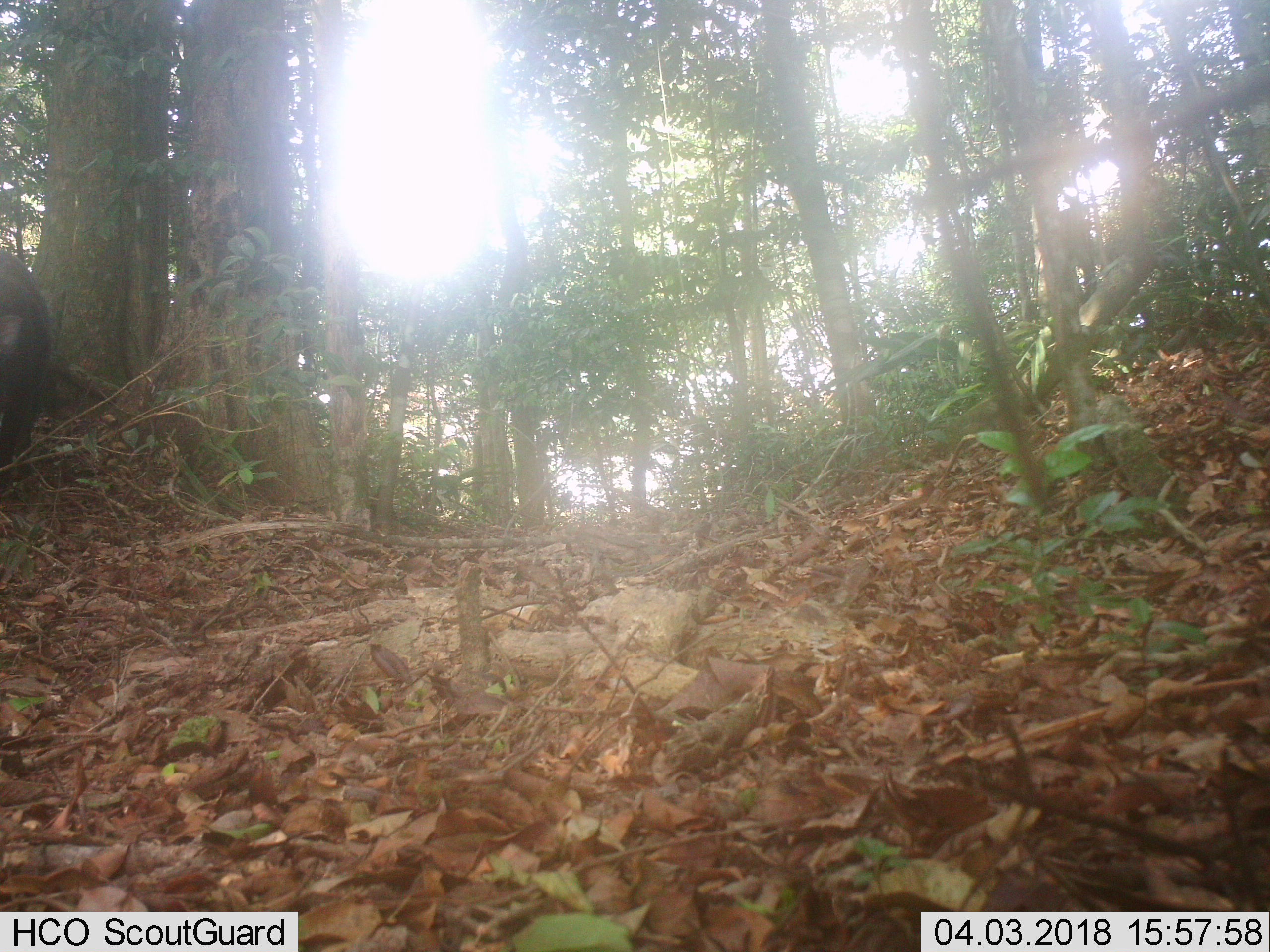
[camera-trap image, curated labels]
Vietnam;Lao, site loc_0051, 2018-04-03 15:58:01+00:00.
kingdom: Animalia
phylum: Chordata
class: Mammalia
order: Artiodactyla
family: Suidae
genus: Sus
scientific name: Sus scrofa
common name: eurasian wild pig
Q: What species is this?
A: Eurasian wild pig (Sus scrofa).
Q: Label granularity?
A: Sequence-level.